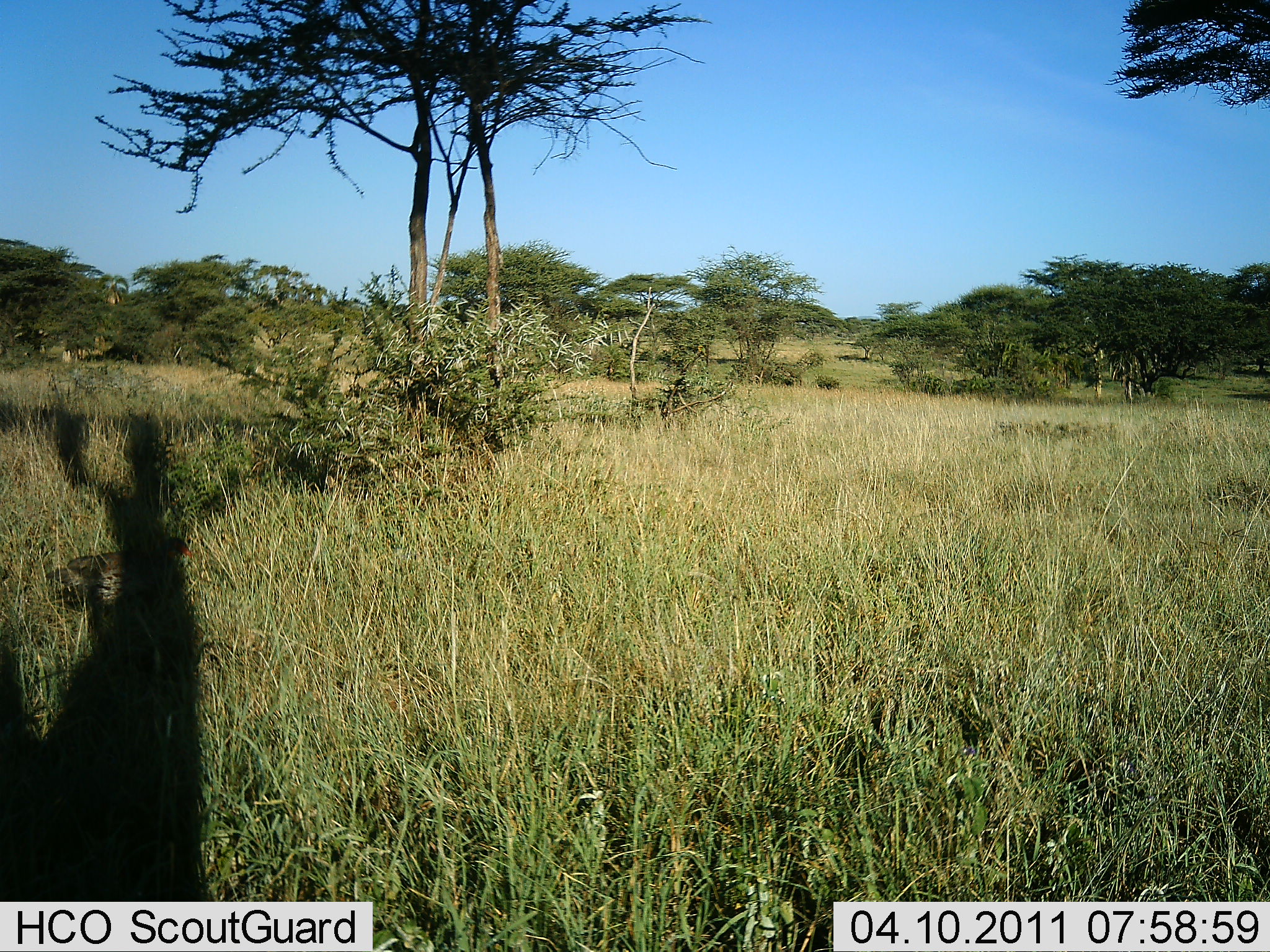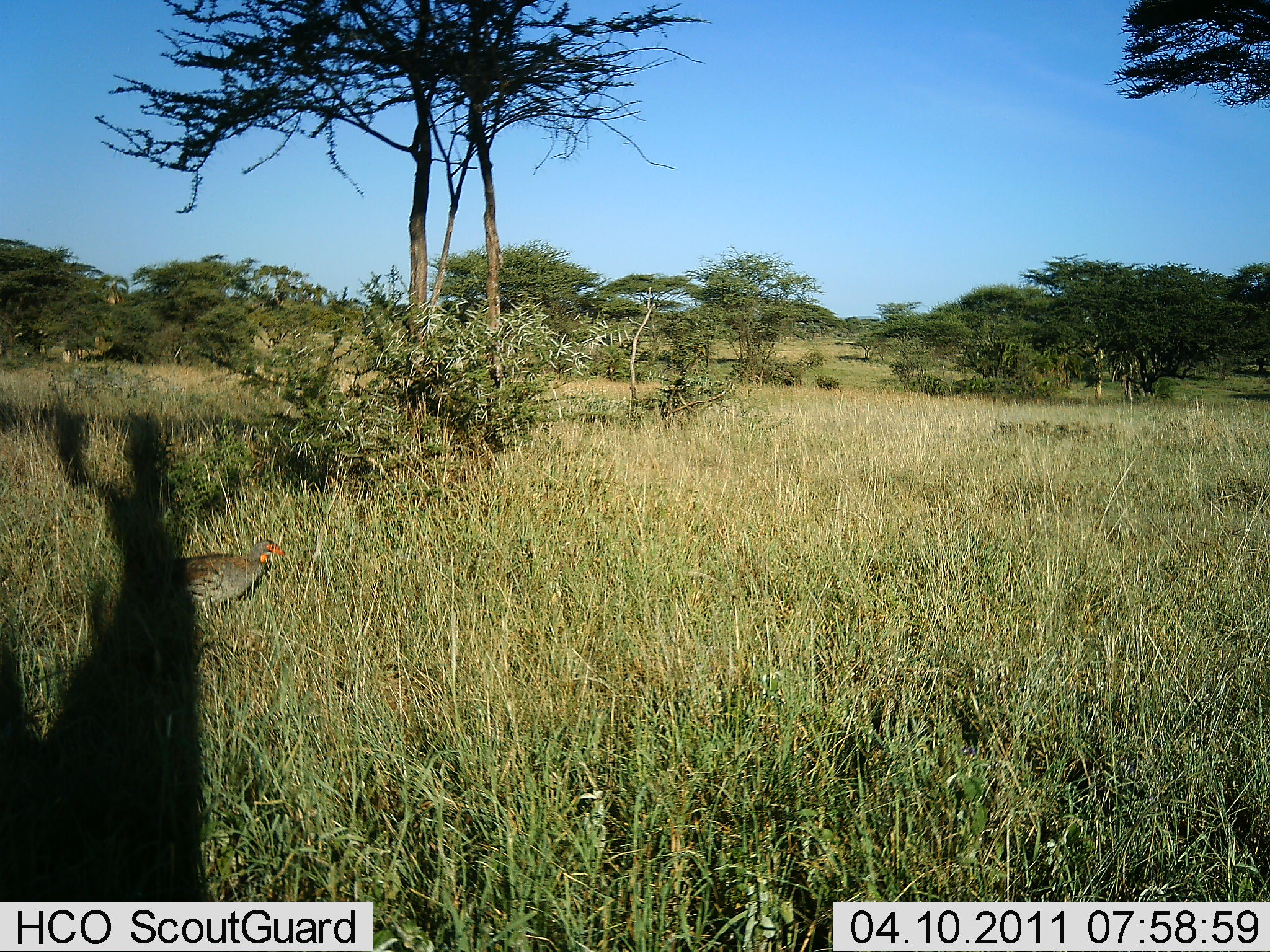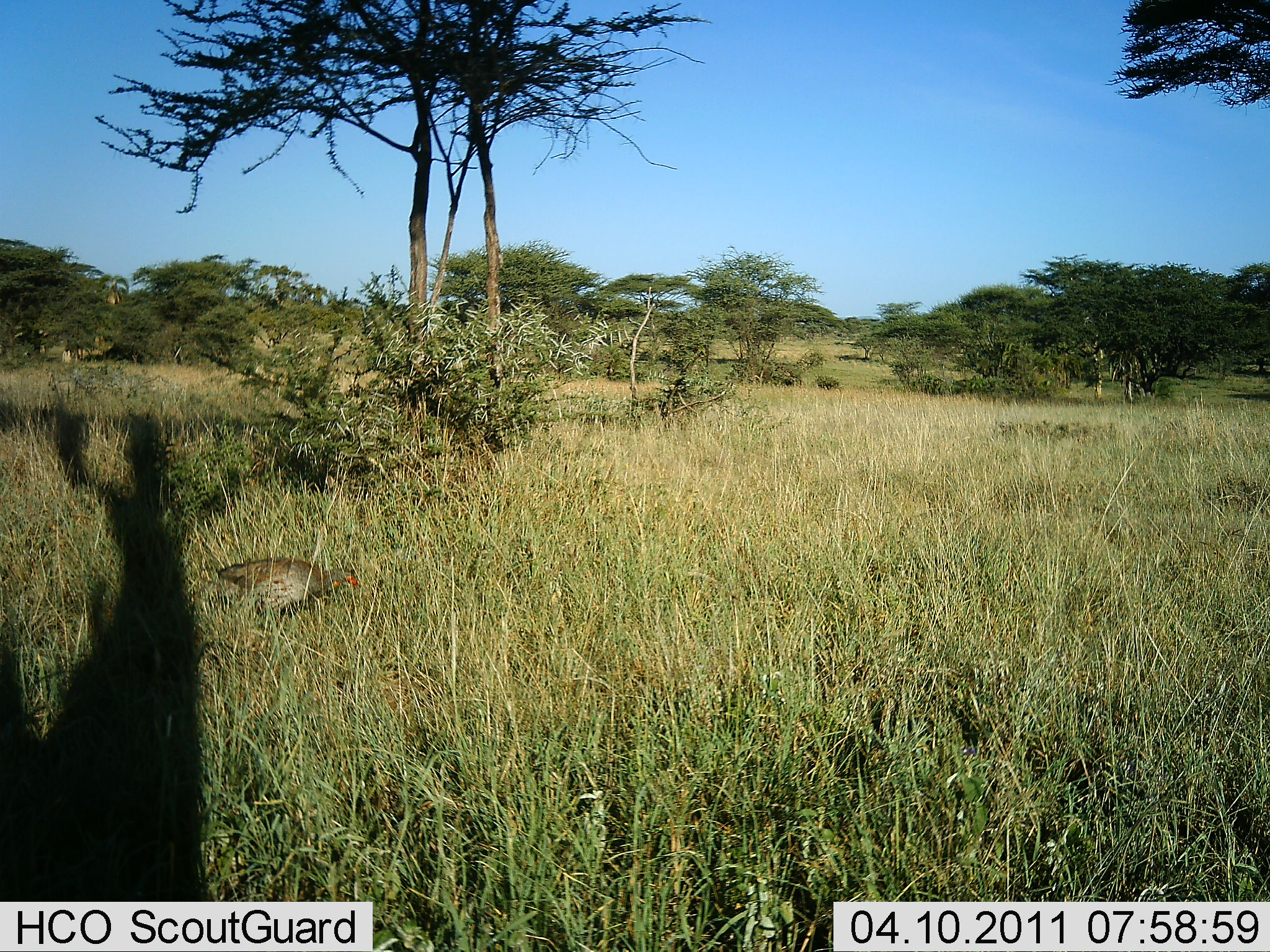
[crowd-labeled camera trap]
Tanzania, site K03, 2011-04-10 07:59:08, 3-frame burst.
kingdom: Animalia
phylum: Chordata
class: Aves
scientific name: Aves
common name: bird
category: otherbird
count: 1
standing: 0%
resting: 0%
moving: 85%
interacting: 0%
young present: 0%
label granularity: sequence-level